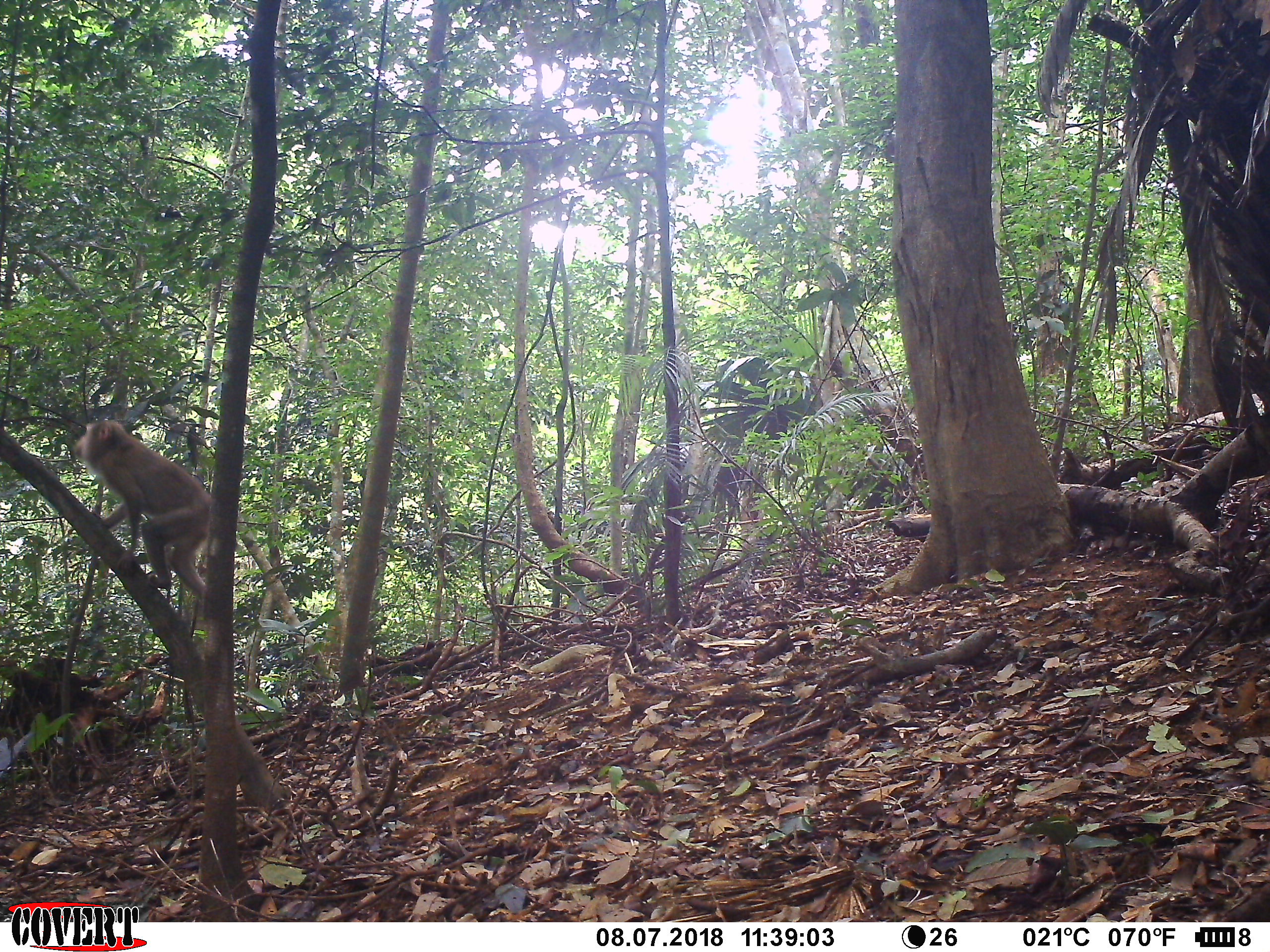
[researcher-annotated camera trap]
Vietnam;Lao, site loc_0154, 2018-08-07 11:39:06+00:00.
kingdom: Animalia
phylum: Chordata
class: Mammalia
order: Primates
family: Cercopithecidae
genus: Macaca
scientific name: Macaca nemestrina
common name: pig-tailed macaque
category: pig tailed macaque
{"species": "pig tailed macaque (pig-tailed macaque) (Macaca nemestrina)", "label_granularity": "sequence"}